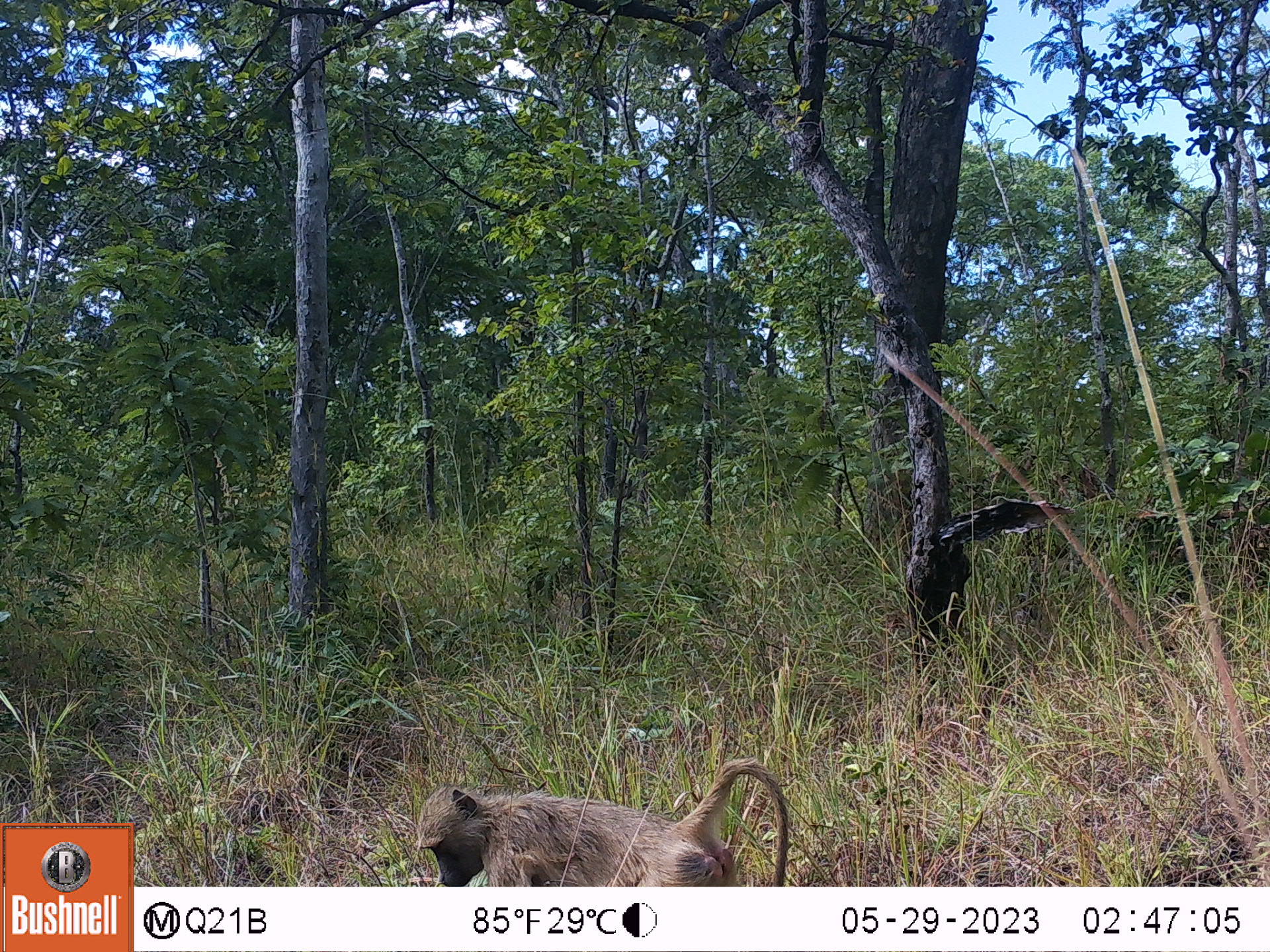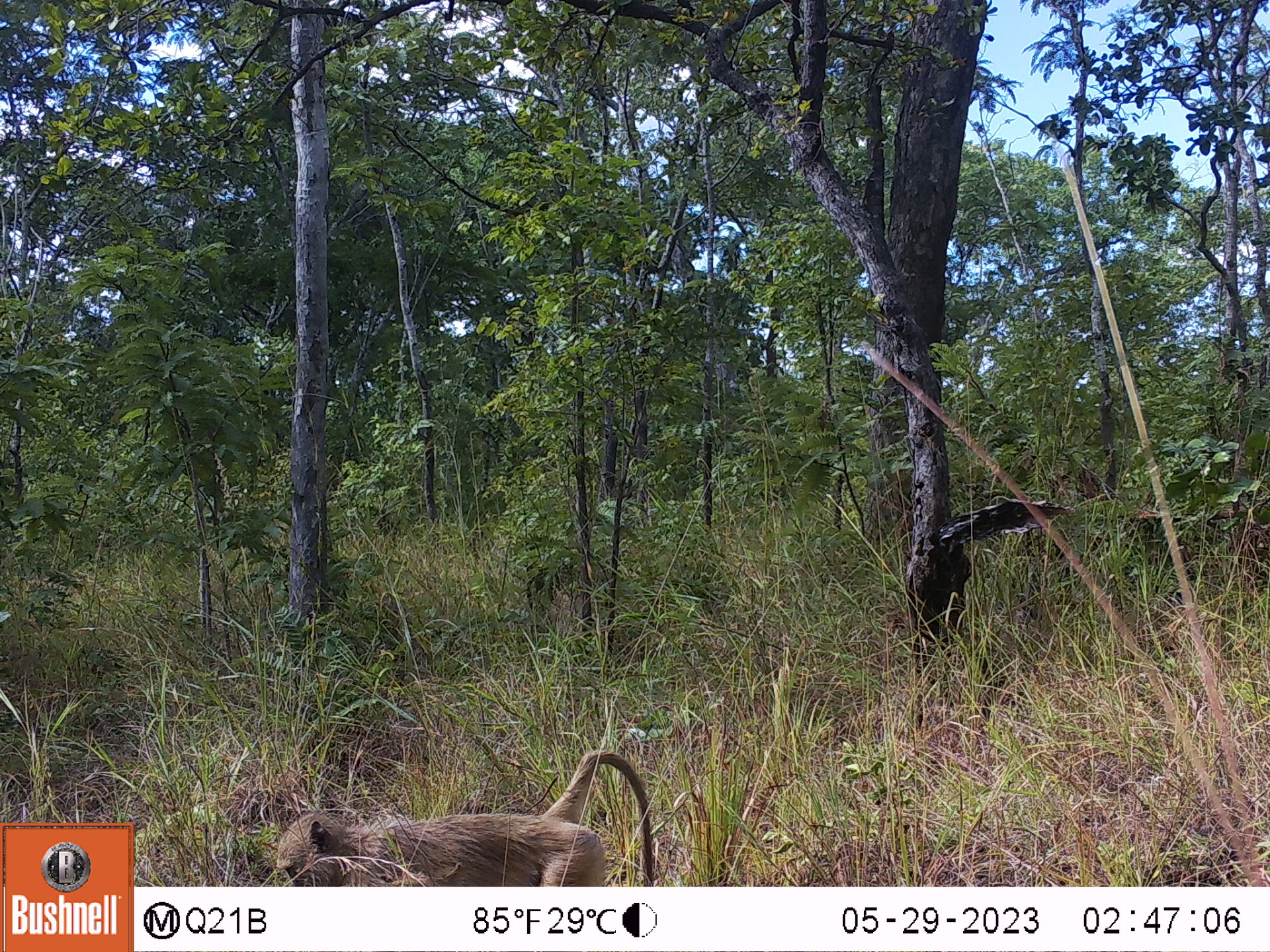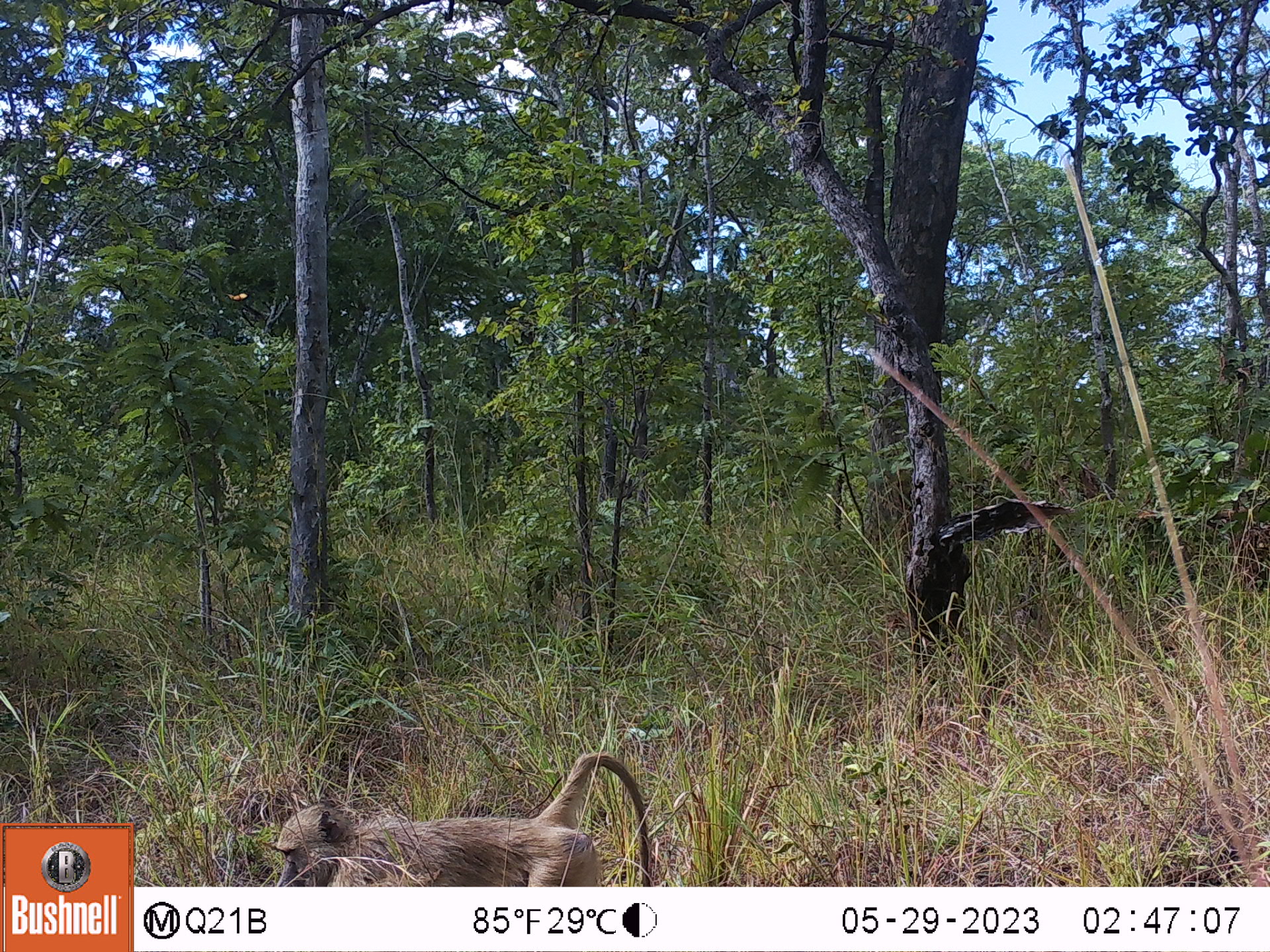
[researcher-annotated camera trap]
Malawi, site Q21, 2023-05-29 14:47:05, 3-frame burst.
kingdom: Animalia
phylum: Chordata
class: Mammalia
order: Primates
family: Cercopithecidae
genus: Papio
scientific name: Papio cynocephalus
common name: yellow baboon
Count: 1.